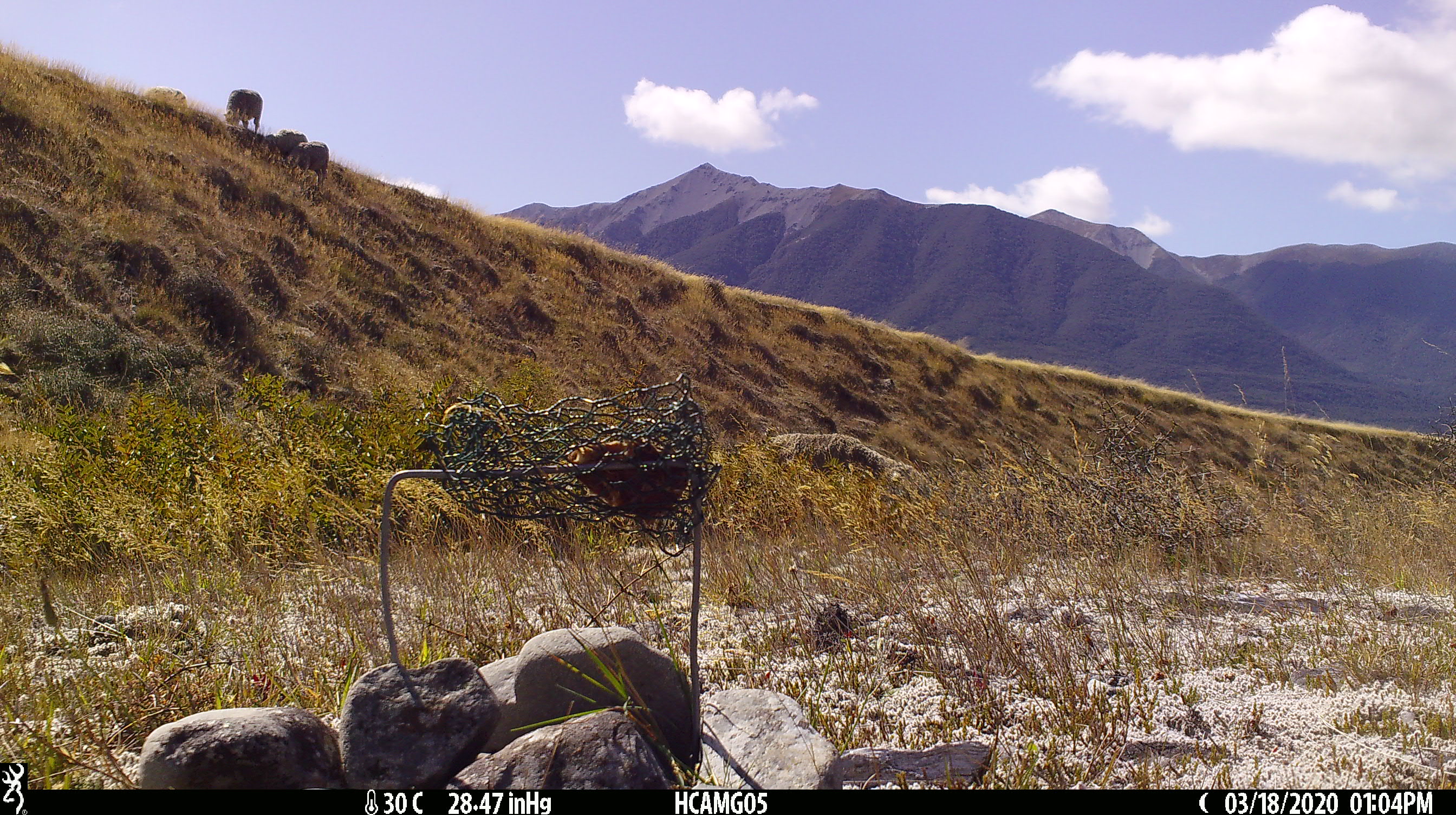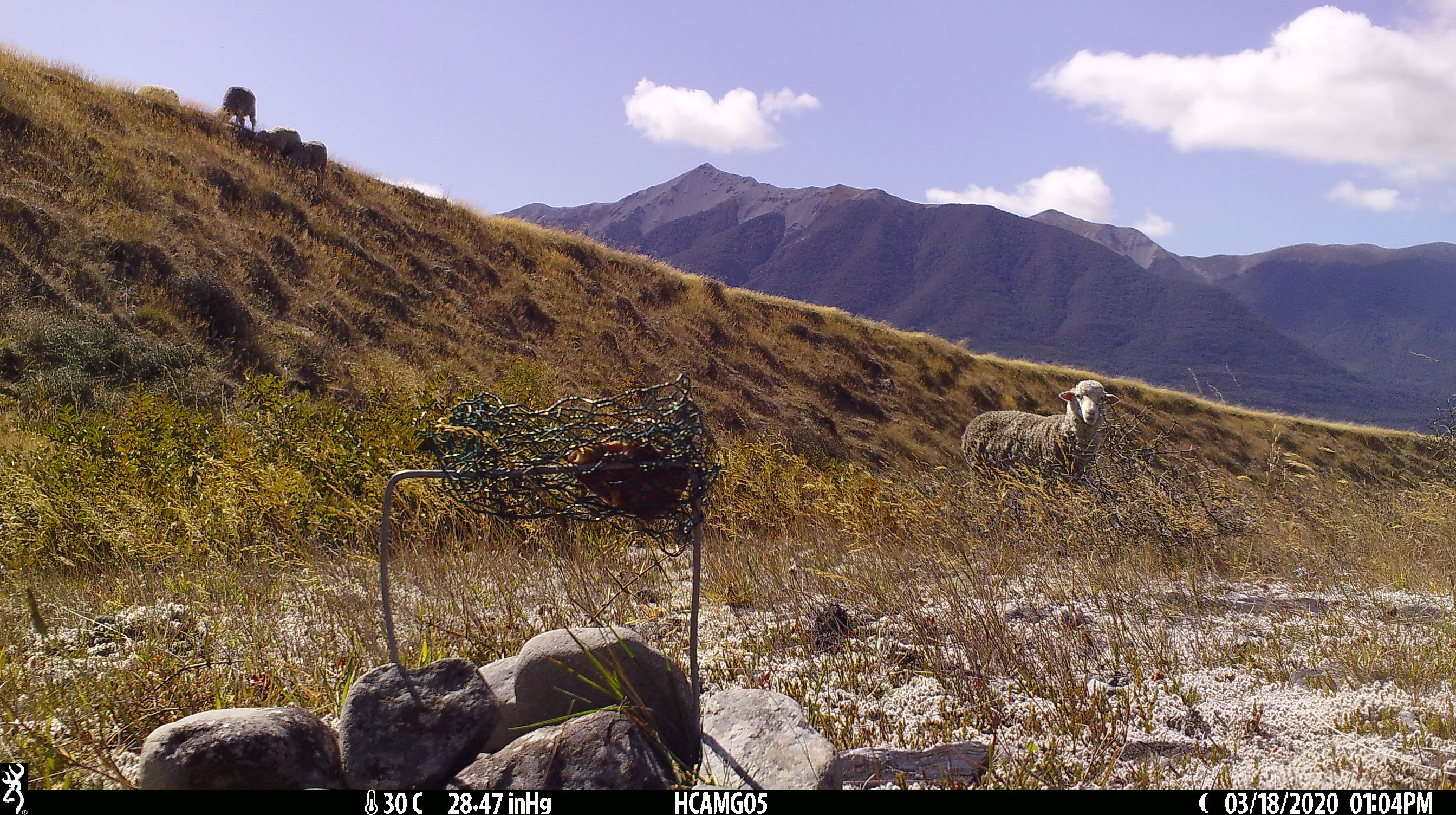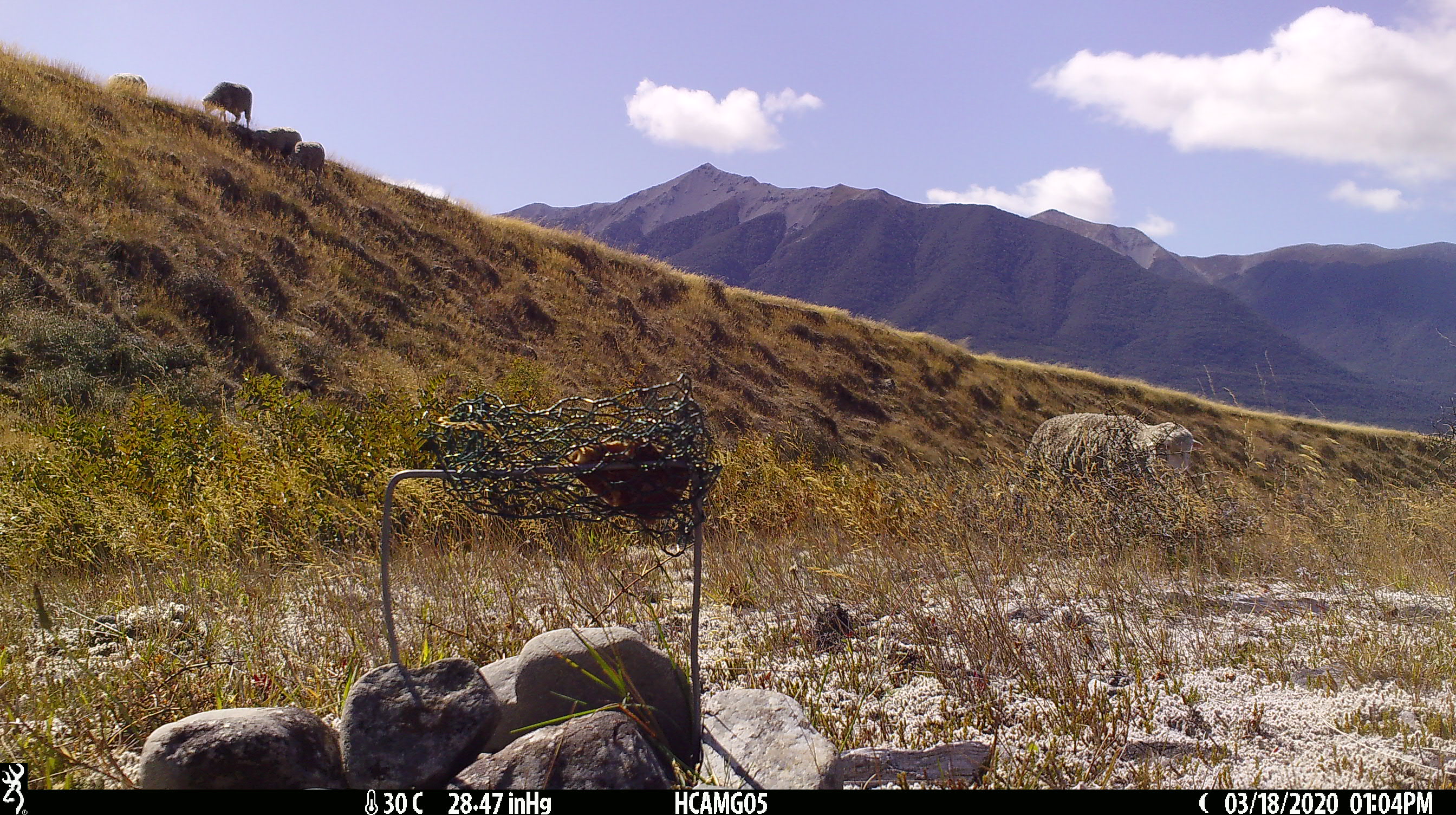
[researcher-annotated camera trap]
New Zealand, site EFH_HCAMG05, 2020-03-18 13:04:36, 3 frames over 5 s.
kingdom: Animalia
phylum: Chordata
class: Mammalia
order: Artiodactyla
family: Bovidae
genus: Ovis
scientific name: Ovis aries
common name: domestic sheep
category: sheep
Sheep (domestic sheep) (Ovis aries).